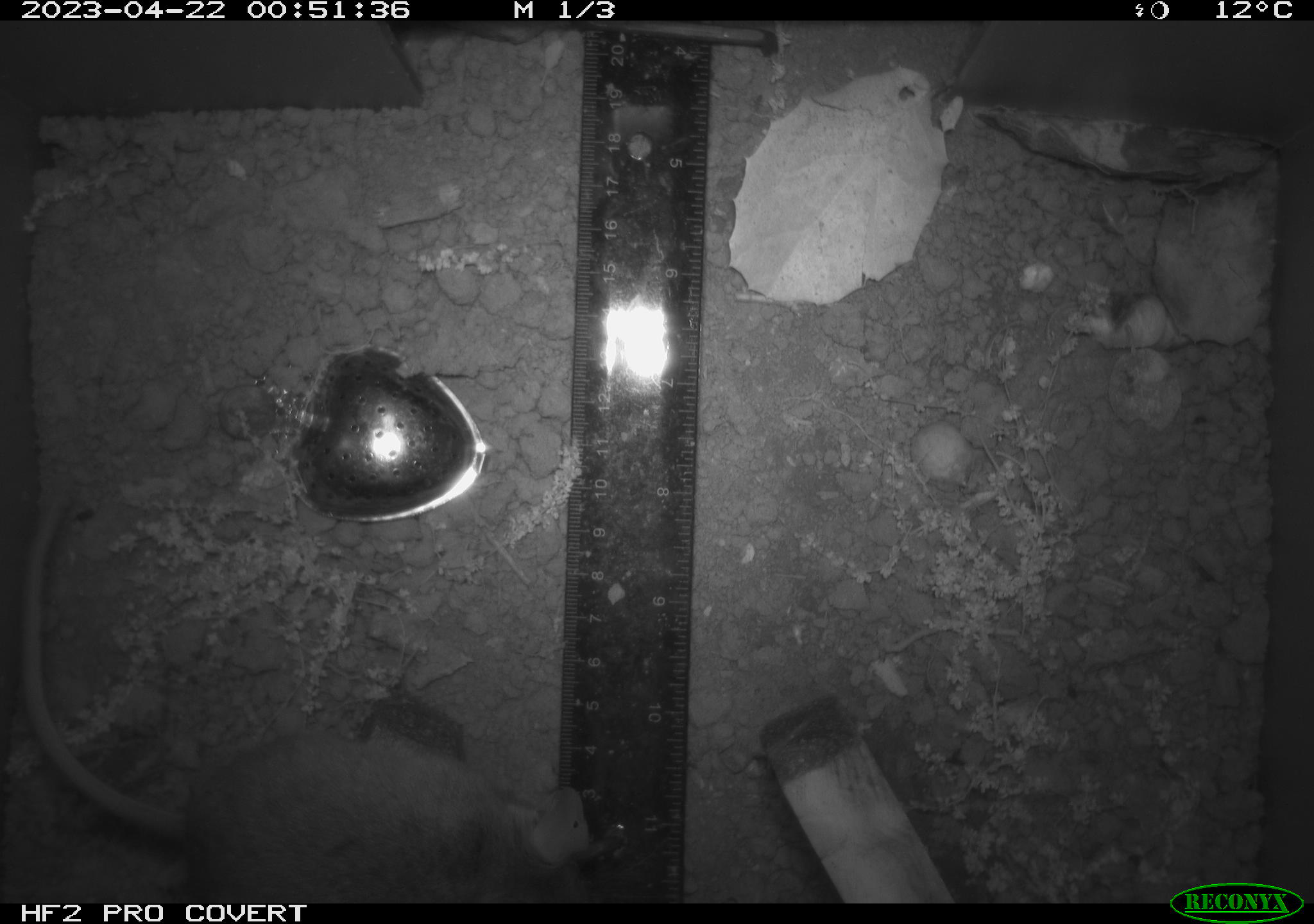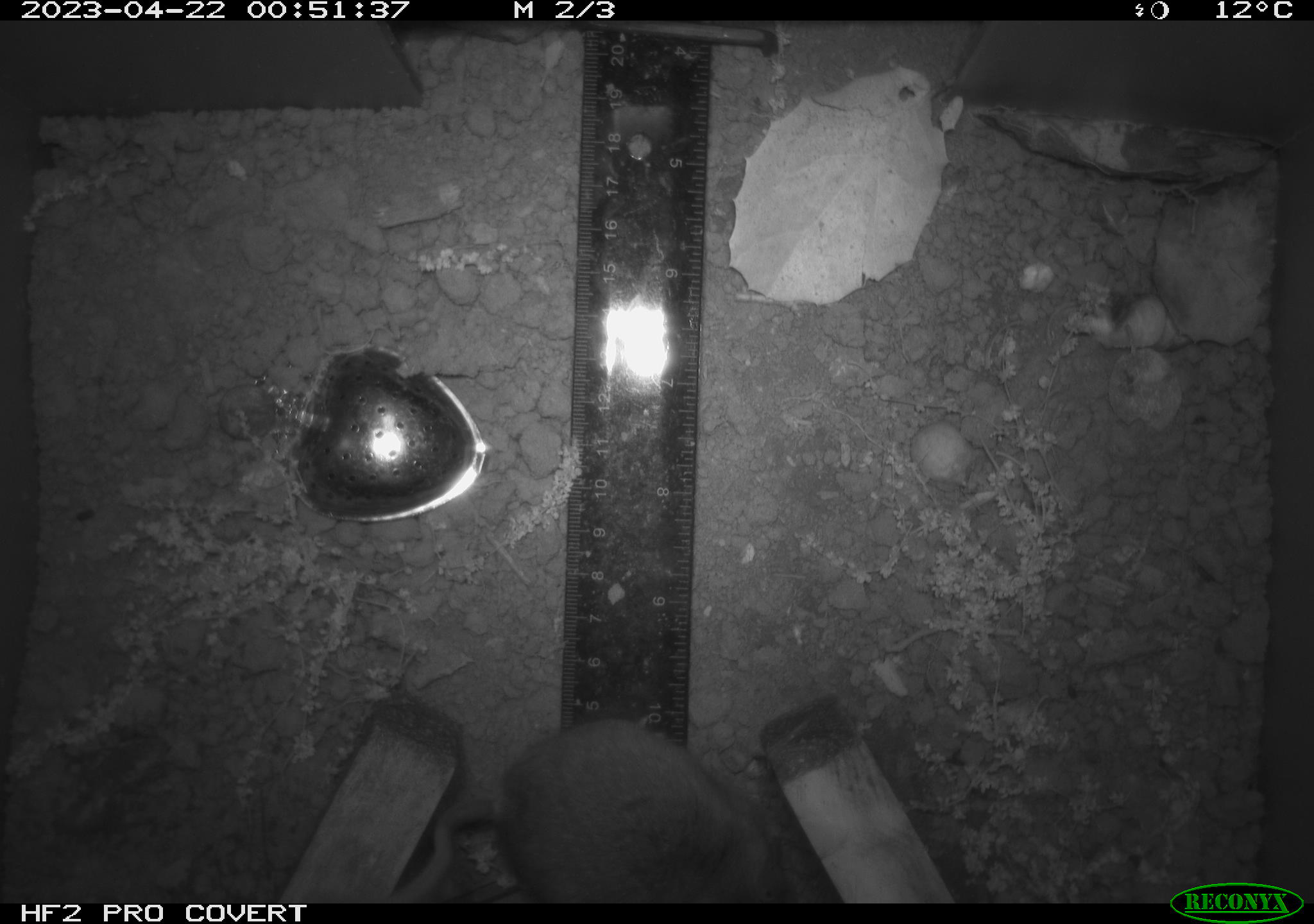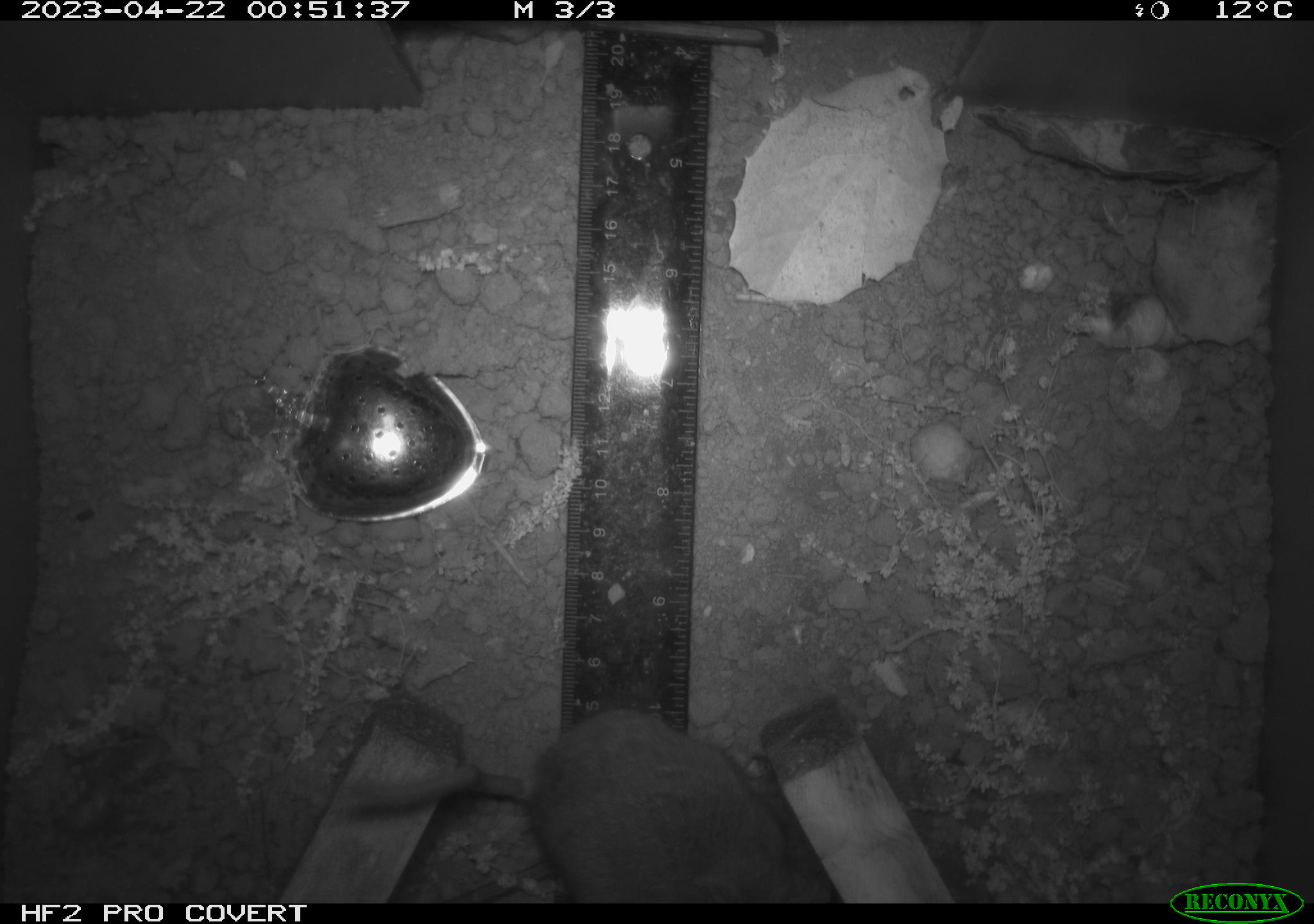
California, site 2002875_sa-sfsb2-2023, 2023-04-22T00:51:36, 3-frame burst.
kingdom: Animalia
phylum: Chordata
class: Mammalia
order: Rodentia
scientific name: Rodentia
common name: mouse species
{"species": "mouse species (Rodentia)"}